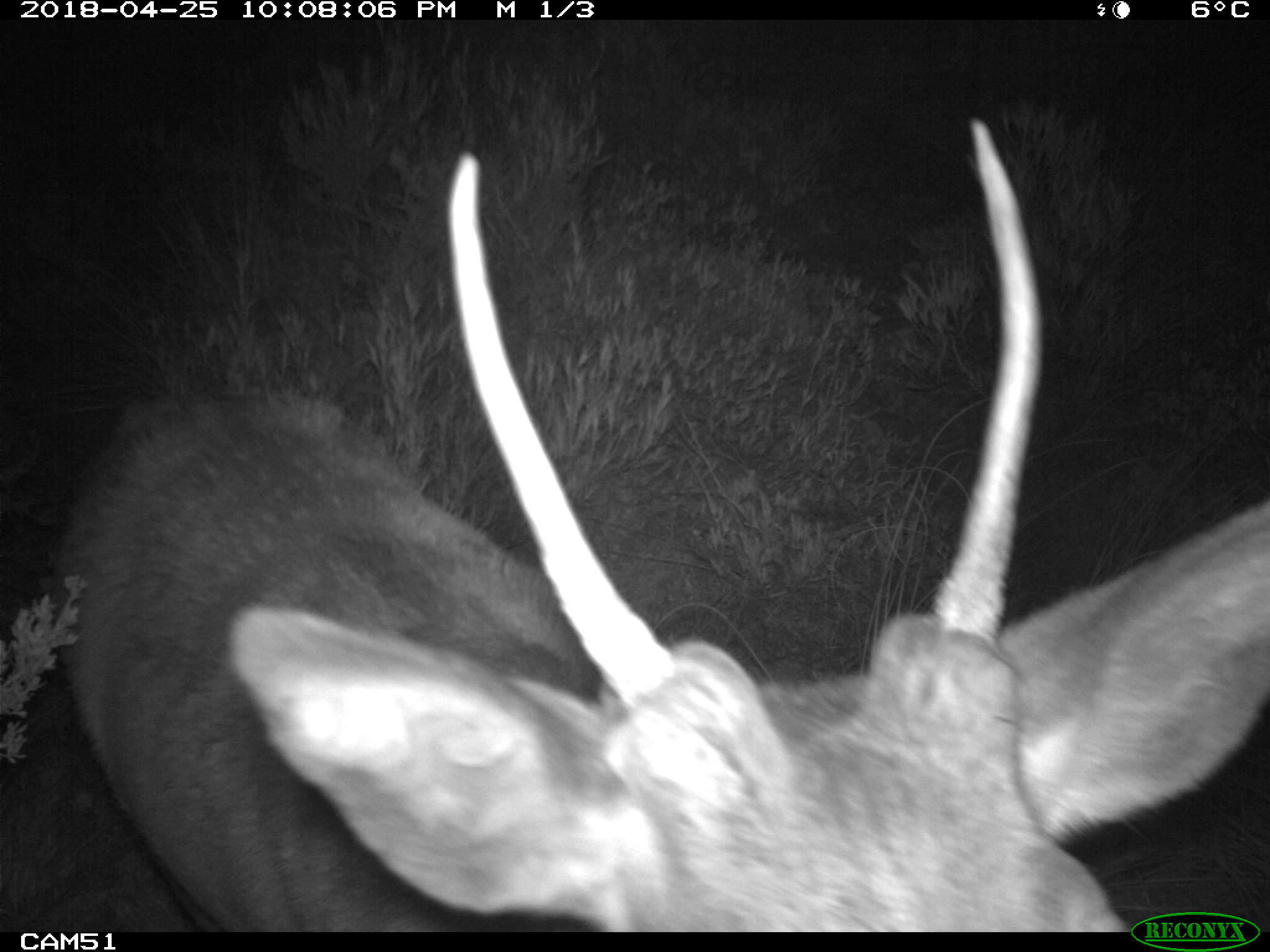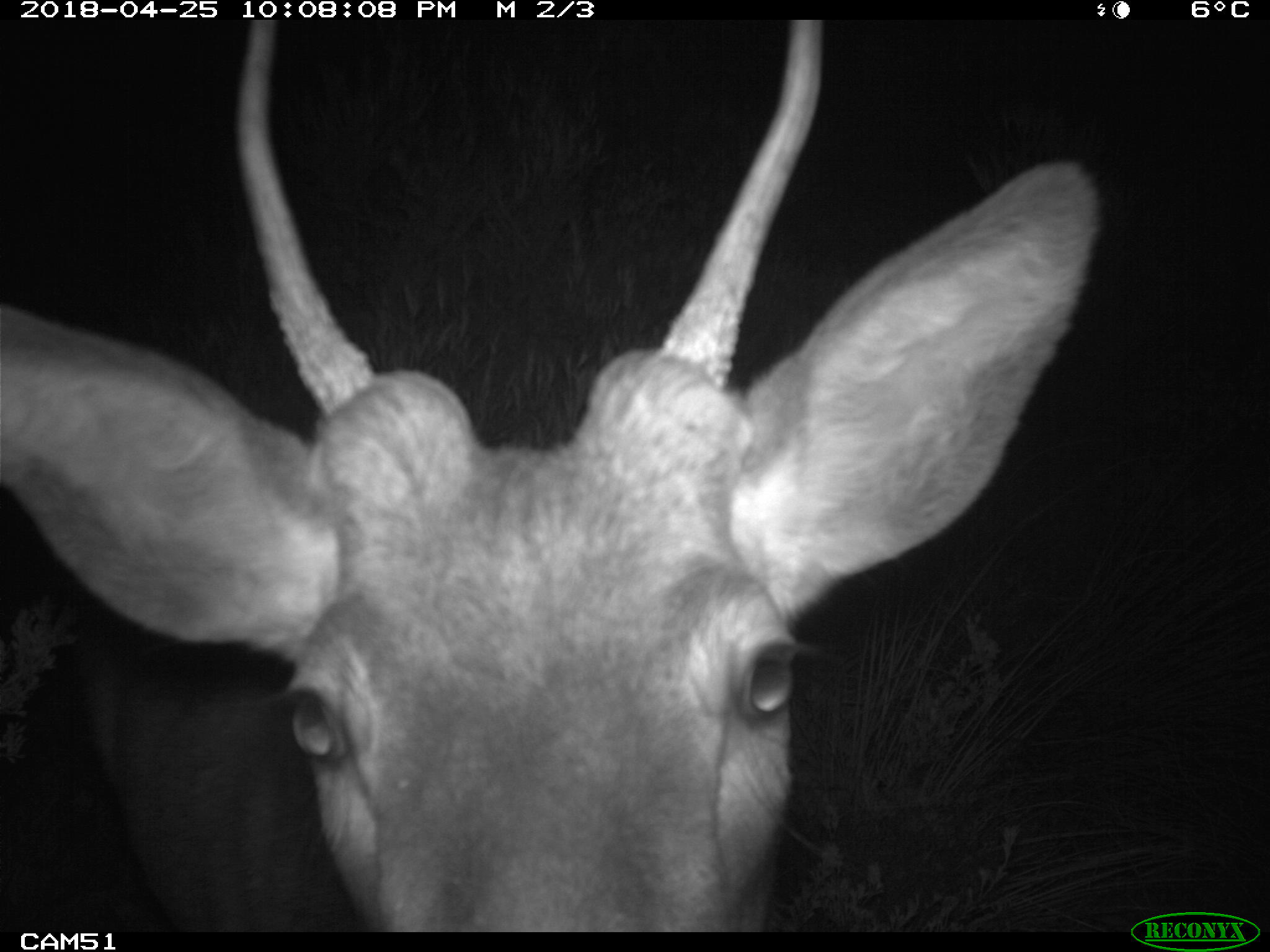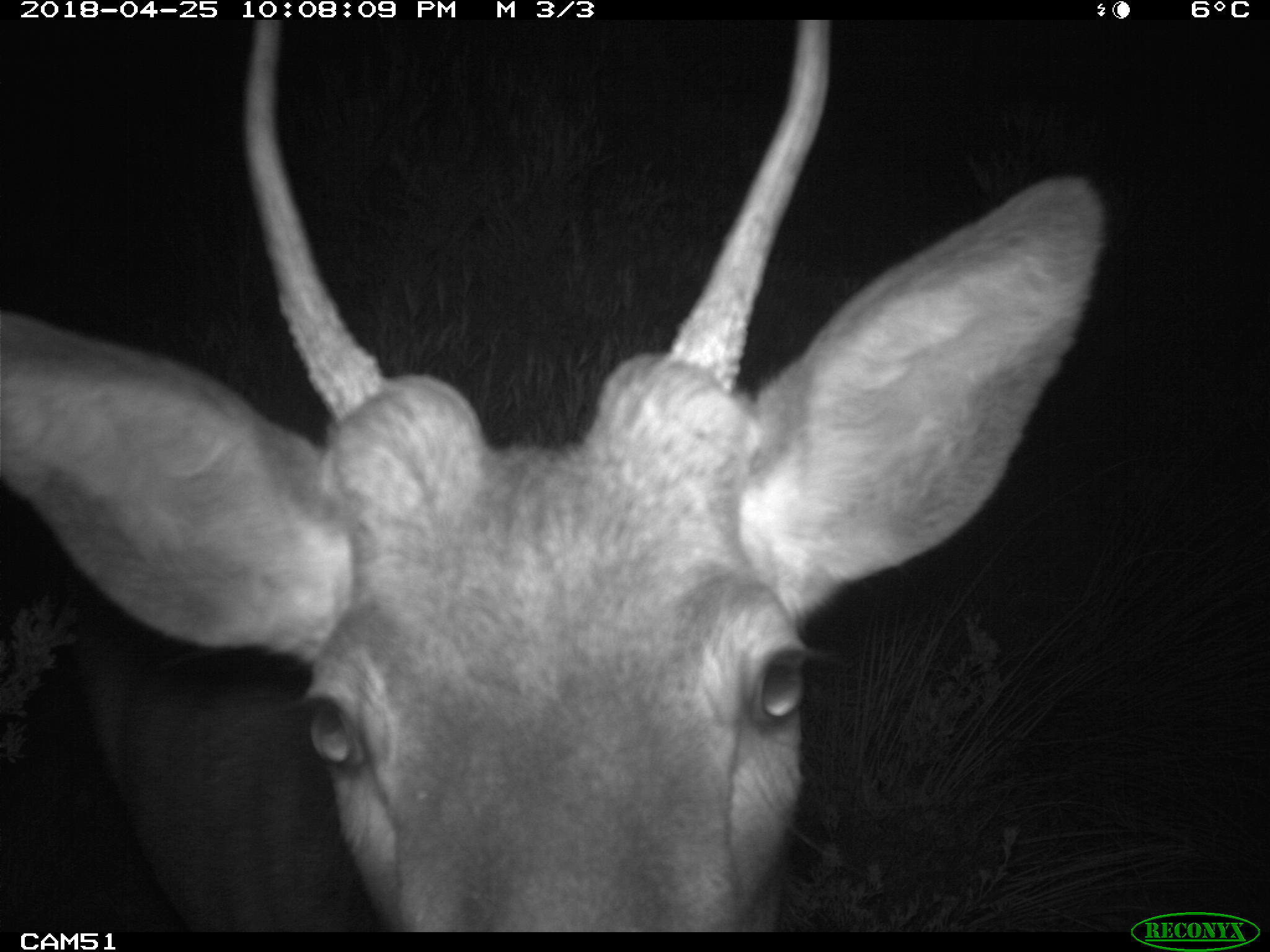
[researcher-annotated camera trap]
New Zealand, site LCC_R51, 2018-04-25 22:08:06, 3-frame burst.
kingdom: Animalia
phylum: Chordata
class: Mammalia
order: Artiodactyla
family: Cervidae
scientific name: Cervidae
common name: deer